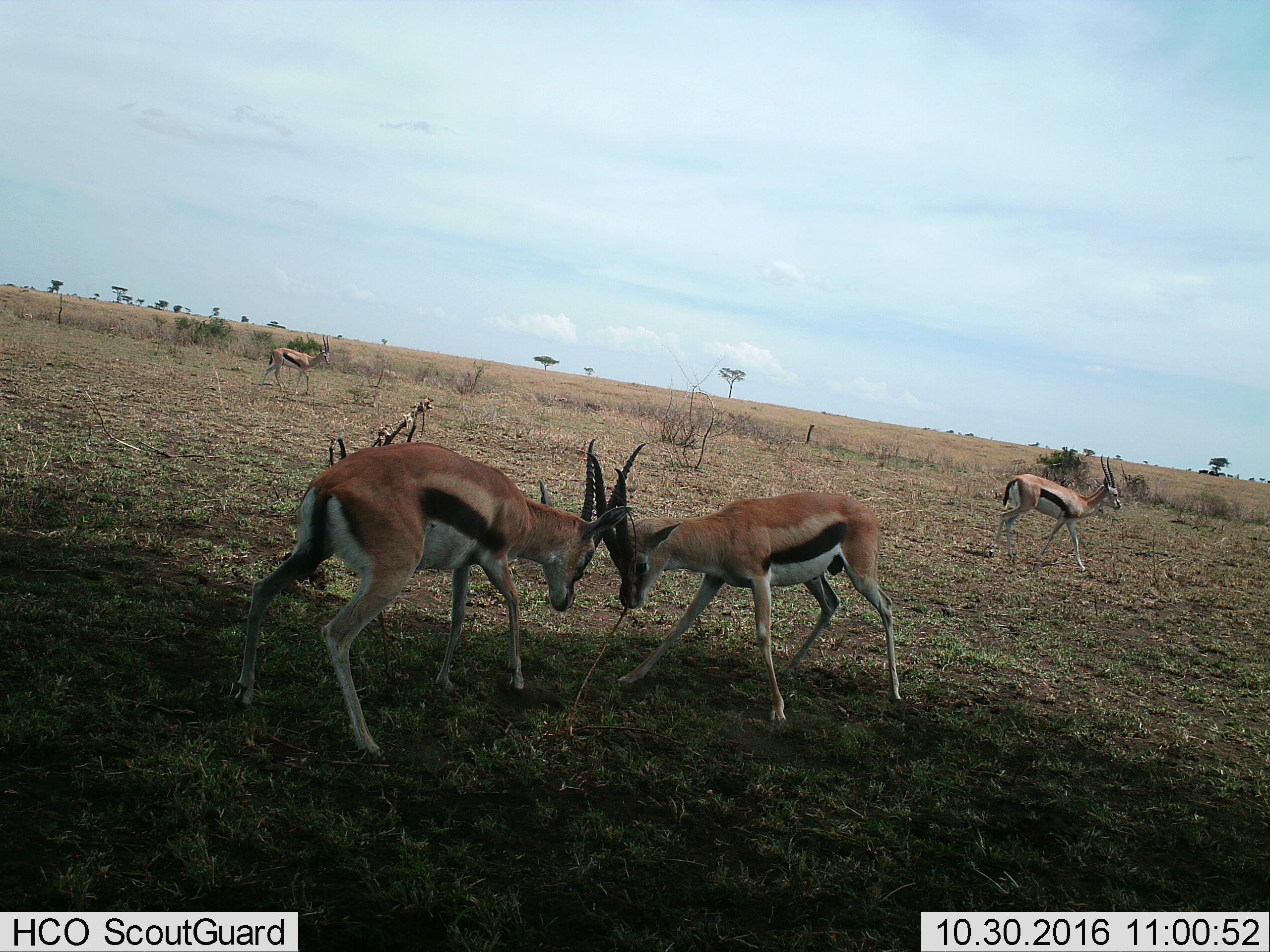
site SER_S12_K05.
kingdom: Animalia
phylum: Chordata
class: Mammalia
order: Artiodactyla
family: Bovidae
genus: Eudorcas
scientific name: Eudorcas thomsonii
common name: thomson's gazelle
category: gazellethomsons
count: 4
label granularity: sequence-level